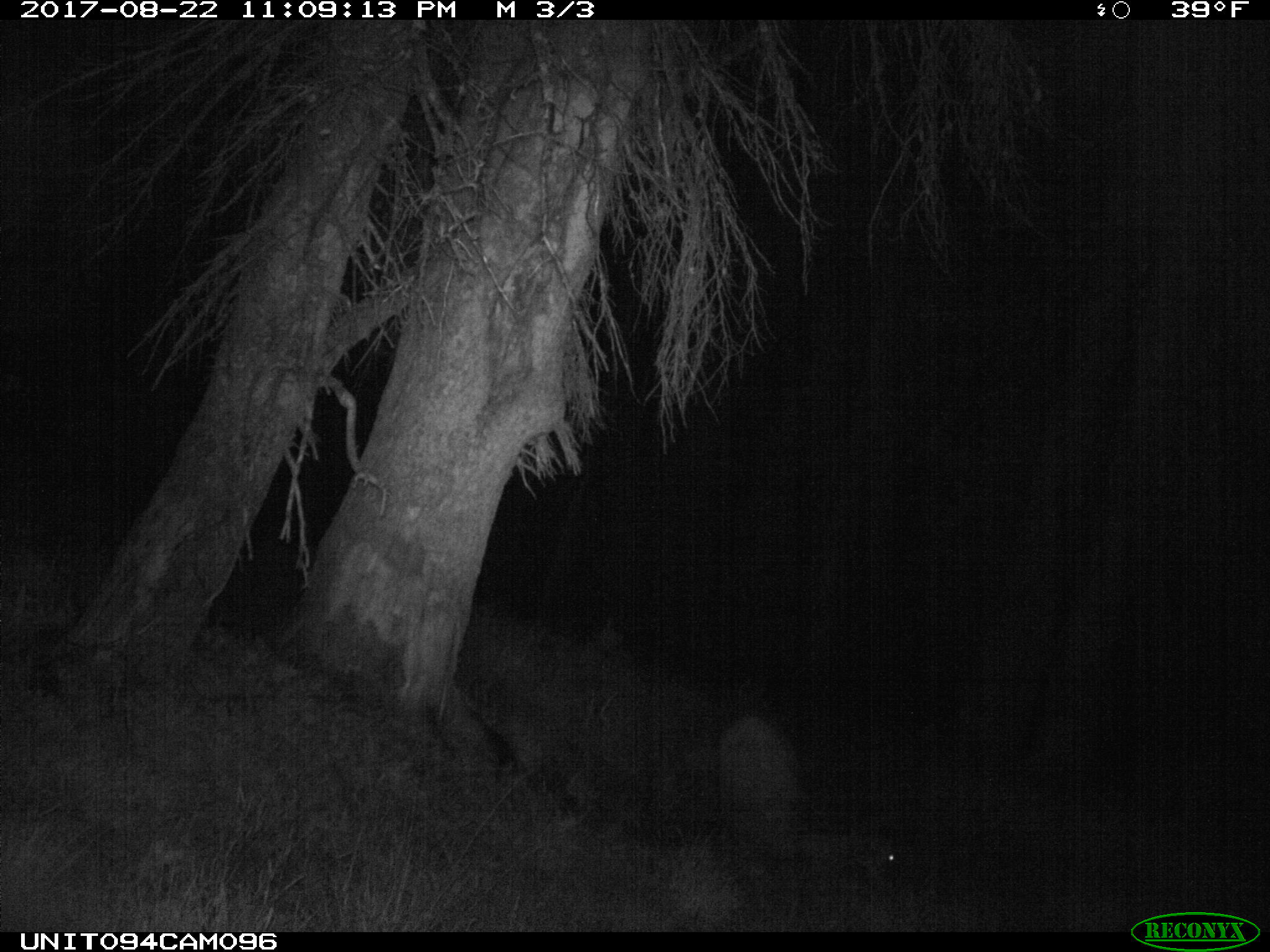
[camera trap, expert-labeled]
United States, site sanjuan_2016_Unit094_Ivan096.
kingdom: Animalia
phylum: Chordata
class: Mammalia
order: Artiodactyla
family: Cervidae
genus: Odocoileus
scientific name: Odocoileus hemionus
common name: mule deer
Odocoileus hemionus (mule deer).